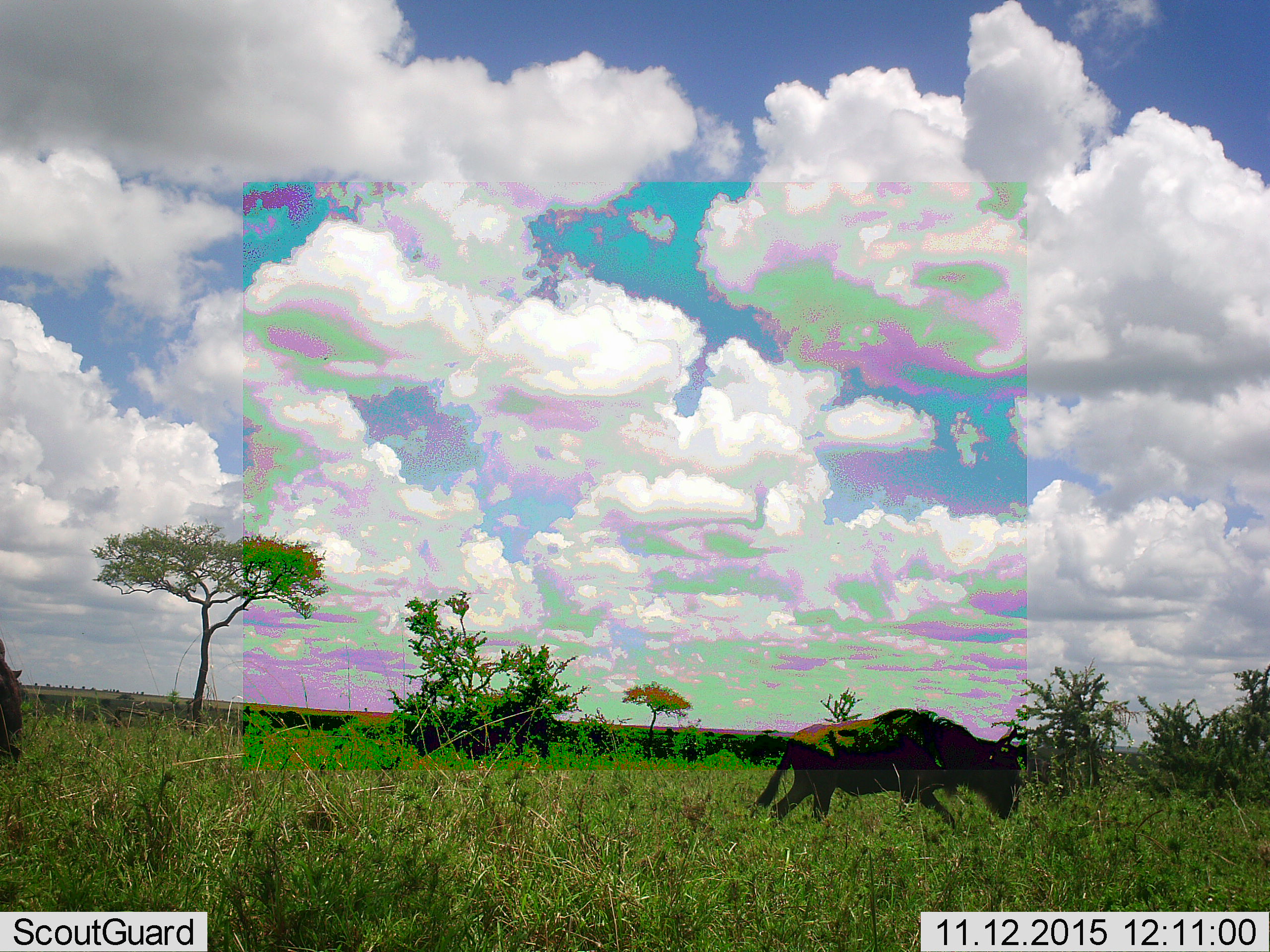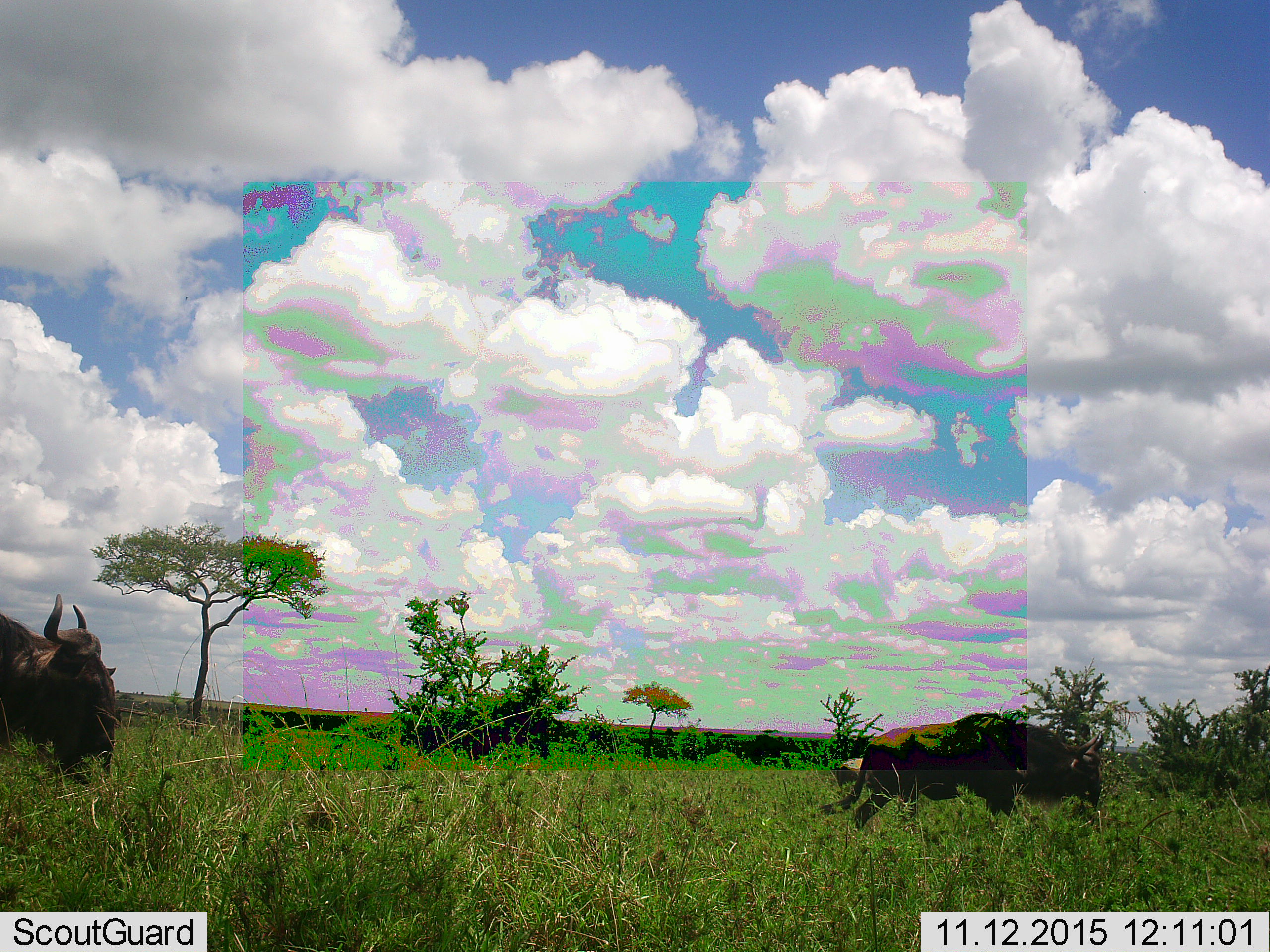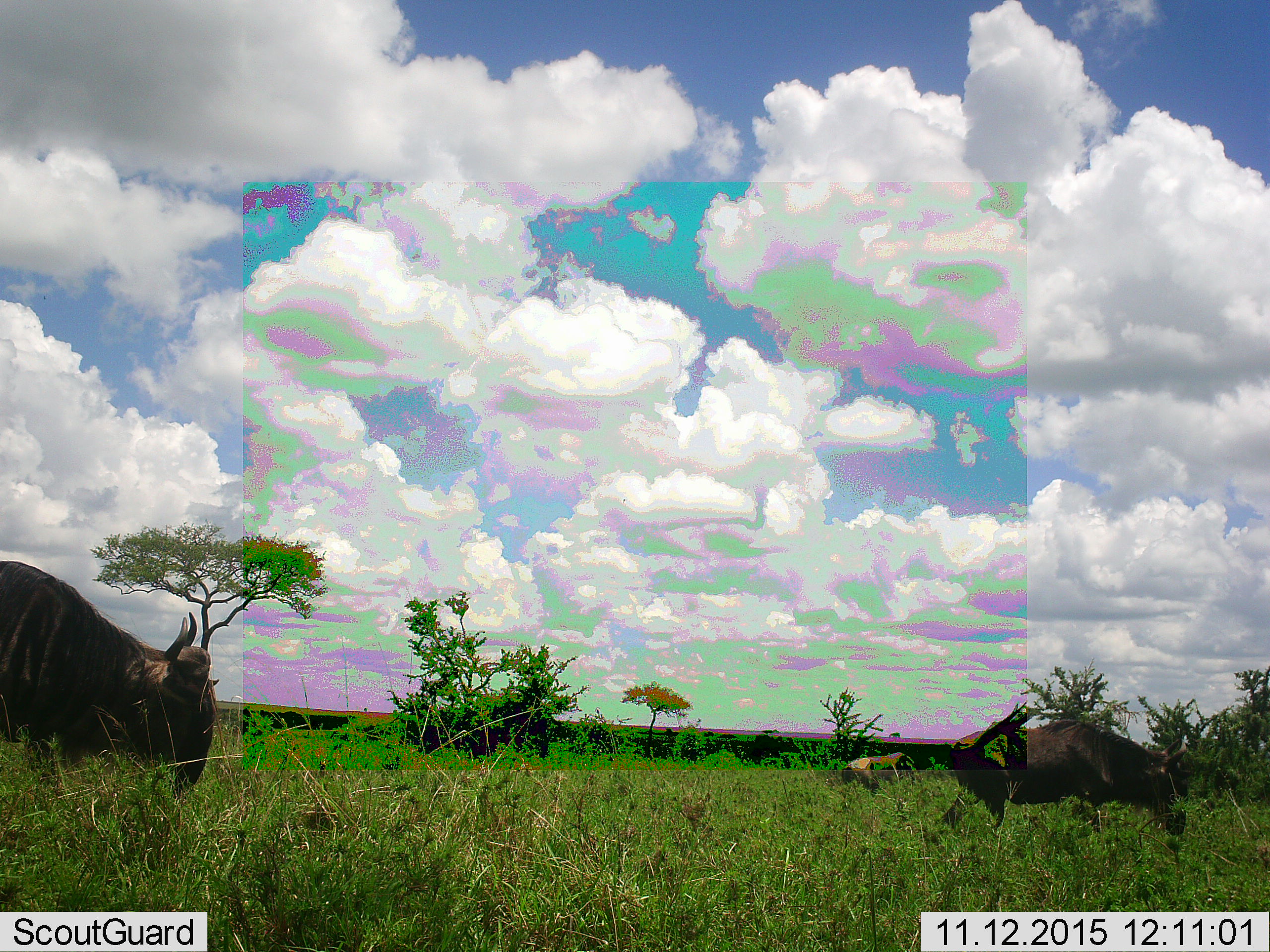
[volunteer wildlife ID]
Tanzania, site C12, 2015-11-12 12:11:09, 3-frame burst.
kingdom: Animalia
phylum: Chordata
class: Mammalia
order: Artiodactyla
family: Bovidae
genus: Connochaetes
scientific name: Connochaetes taurinus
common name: blue wildebeest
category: wildebeest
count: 2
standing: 13%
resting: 7%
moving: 93%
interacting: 0%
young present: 0%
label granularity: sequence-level